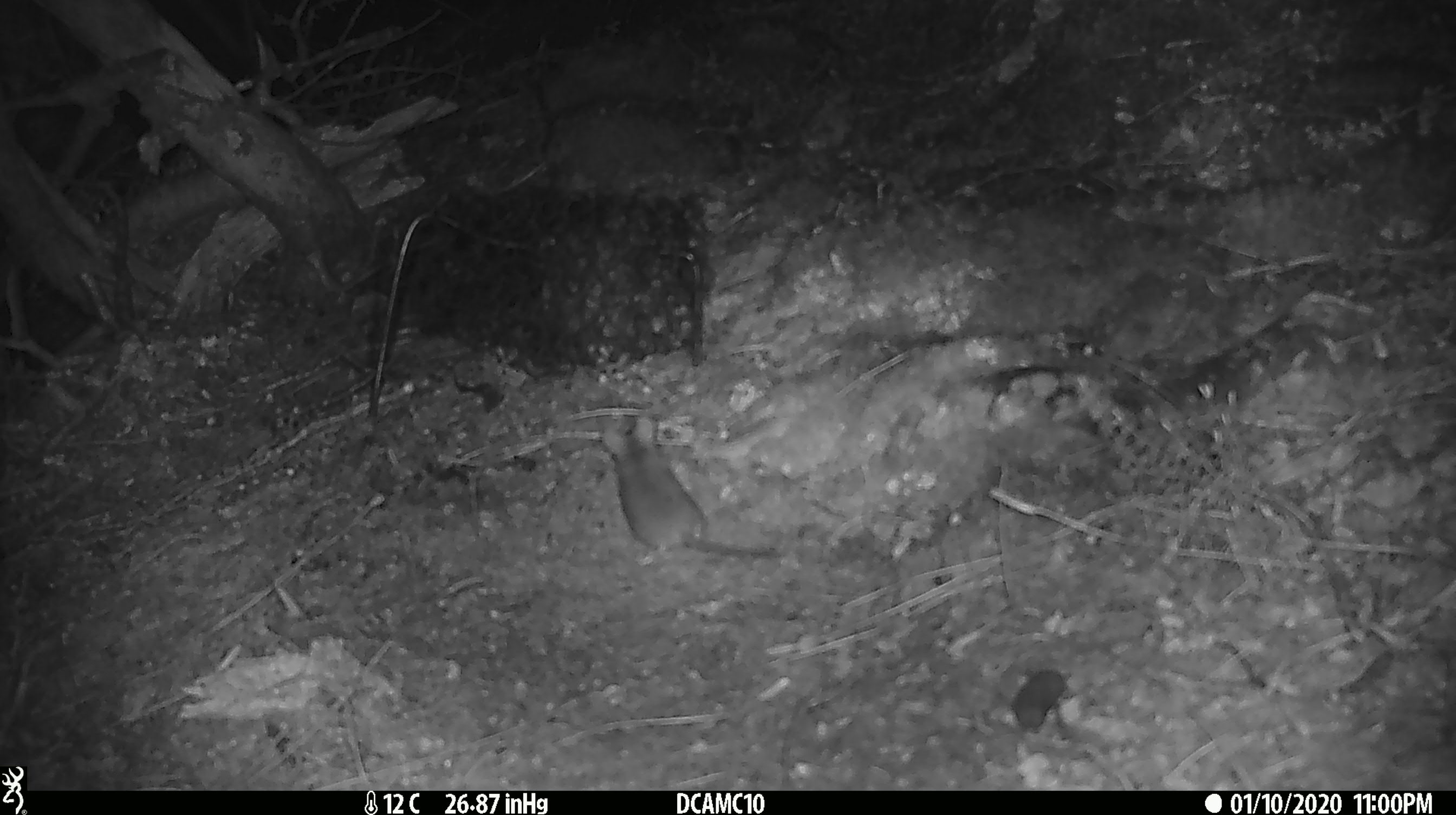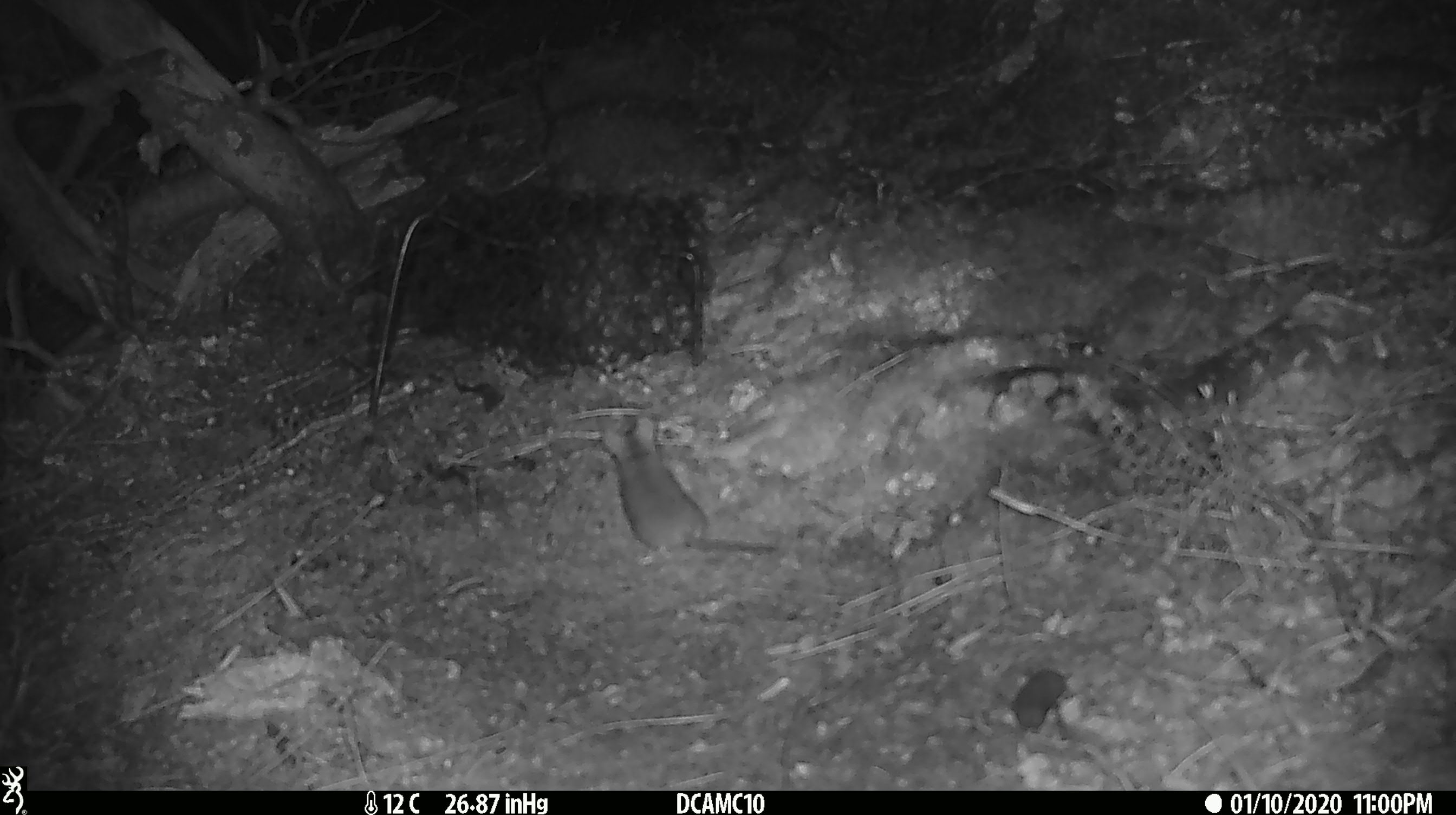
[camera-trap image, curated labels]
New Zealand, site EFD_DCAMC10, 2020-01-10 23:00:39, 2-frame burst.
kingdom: Animalia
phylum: Chordata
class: Mammalia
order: Rodentia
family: Muridae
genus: Mus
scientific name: Mus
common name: mouse